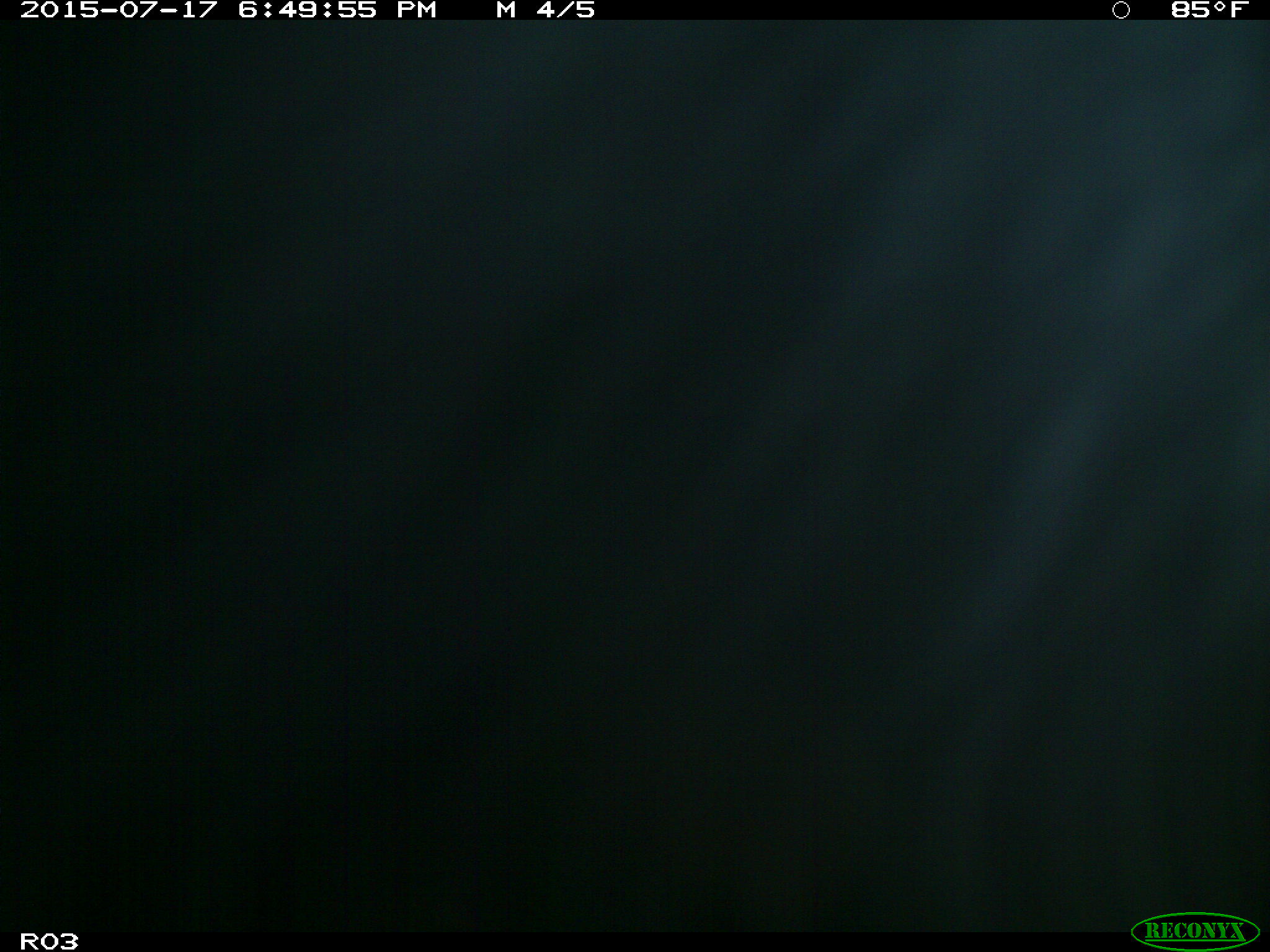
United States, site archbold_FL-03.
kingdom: Animalia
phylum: Chordata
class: Mammalia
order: Artiodactyla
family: Bovidae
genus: Bos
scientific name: Bos taurus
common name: domestic cow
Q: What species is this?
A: Bos taurus (domestic cow).